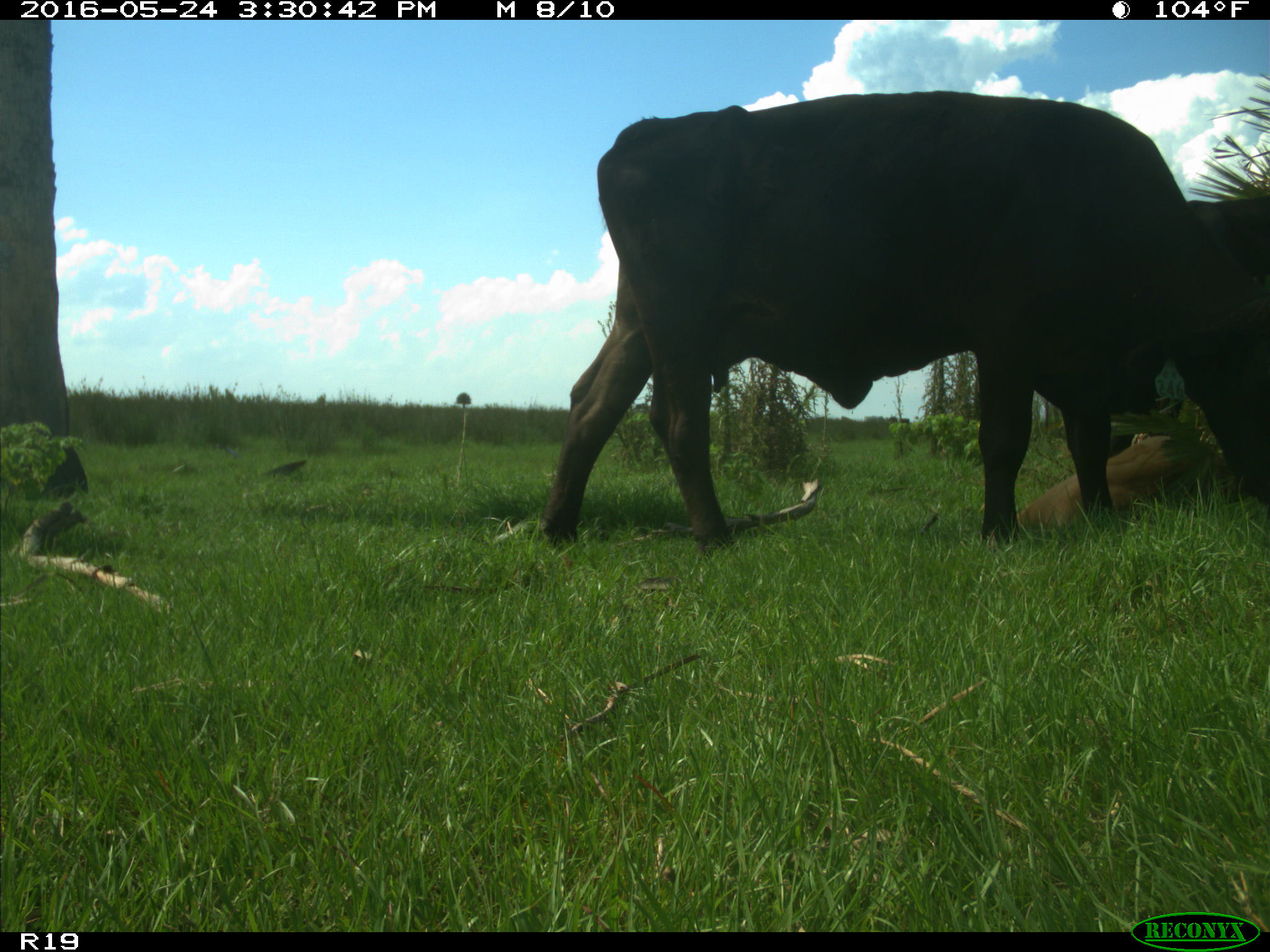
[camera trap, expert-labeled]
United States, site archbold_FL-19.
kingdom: Animalia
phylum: Chordata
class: Mammalia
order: Artiodactyla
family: Bovidae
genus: Bos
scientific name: Bos taurus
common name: domestic cow